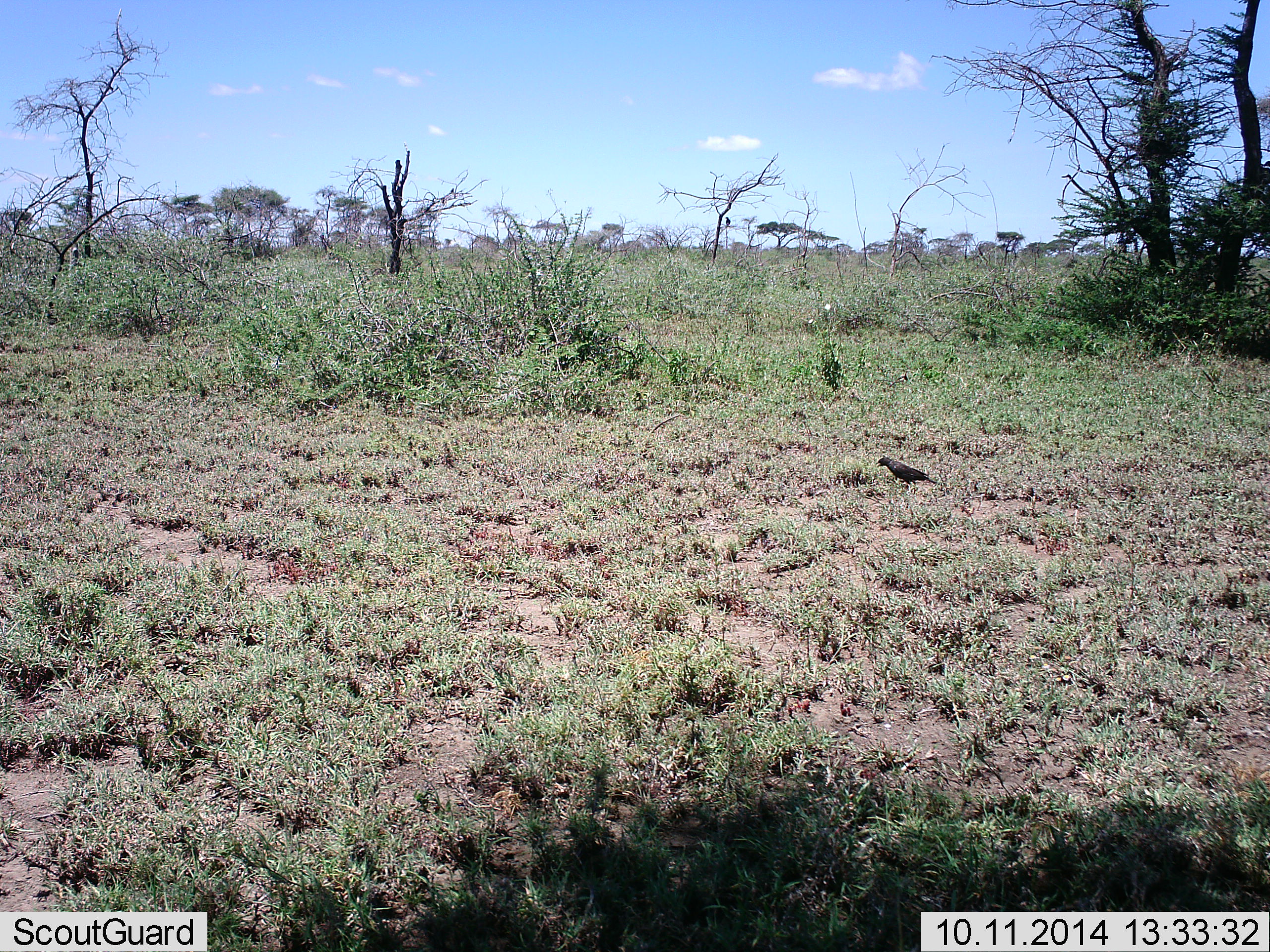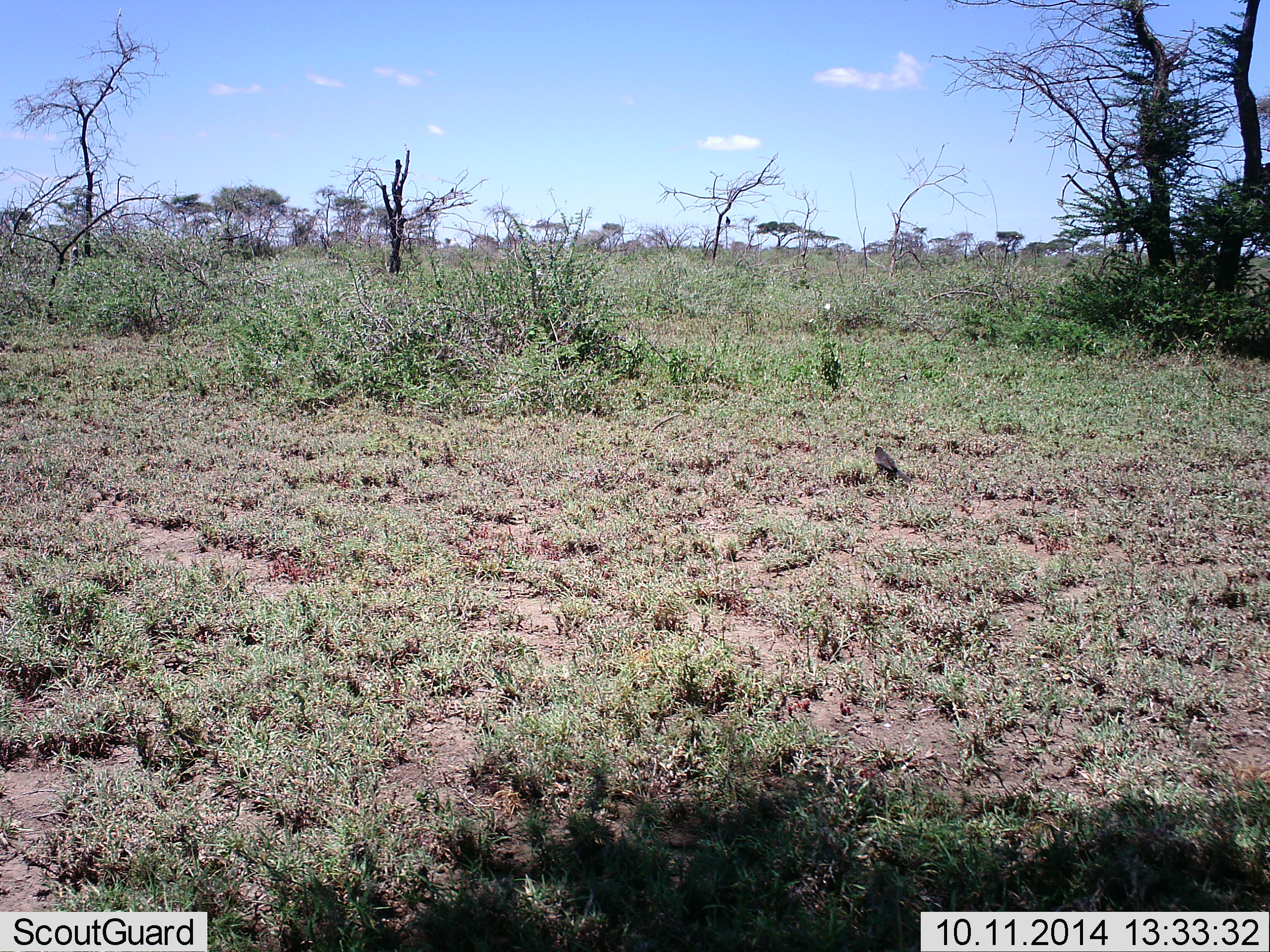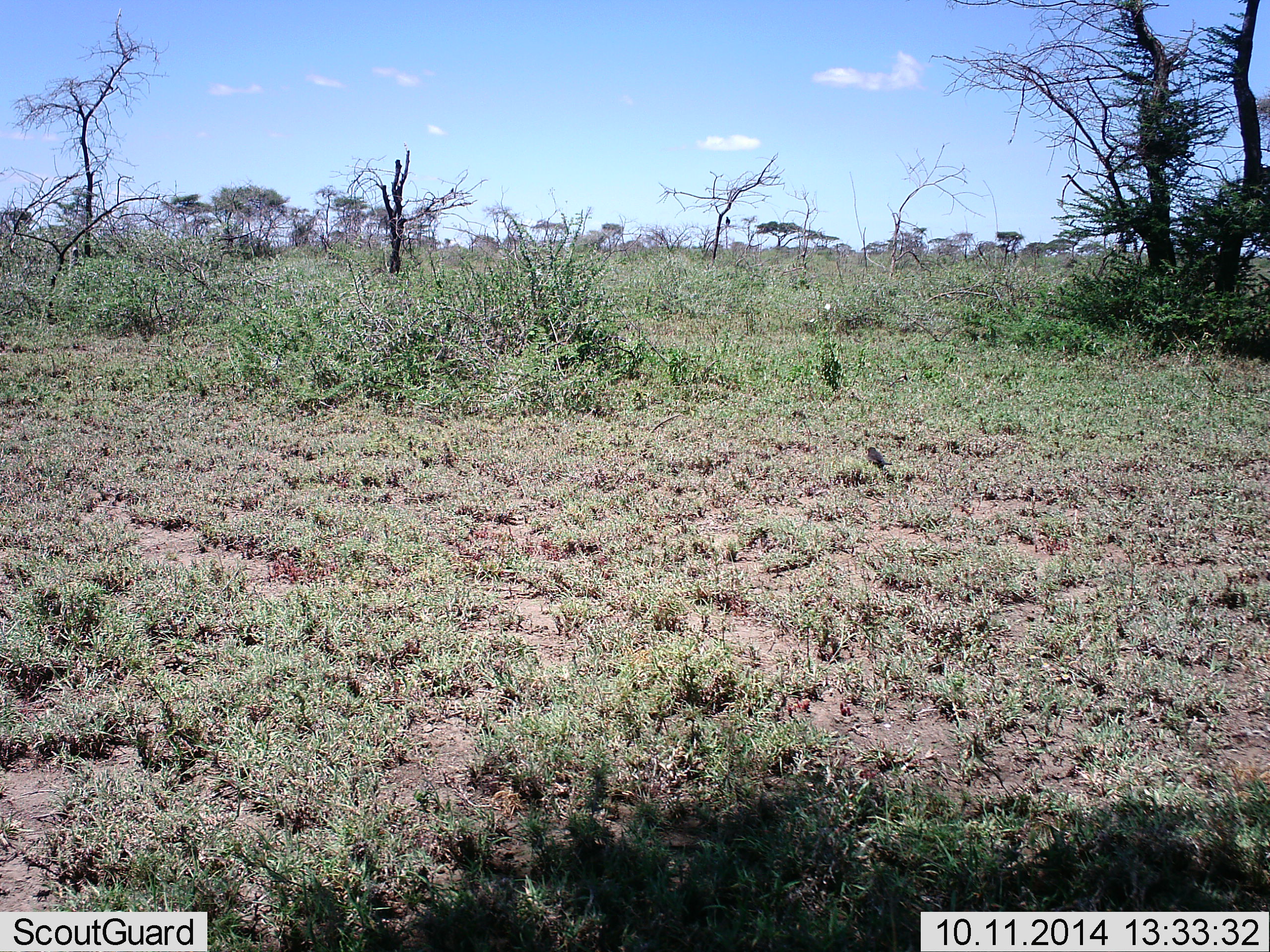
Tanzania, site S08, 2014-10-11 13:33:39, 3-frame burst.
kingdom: Animalia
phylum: Chordata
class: Aves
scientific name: Aves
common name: bird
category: otherbird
Otherbird (bird) (Aves), count 1. Behavior (volunteer vote fractions): standing 30%, resting 0%, moving 90%, interacting 0%. Young present (vote fraction): 0%. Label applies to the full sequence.